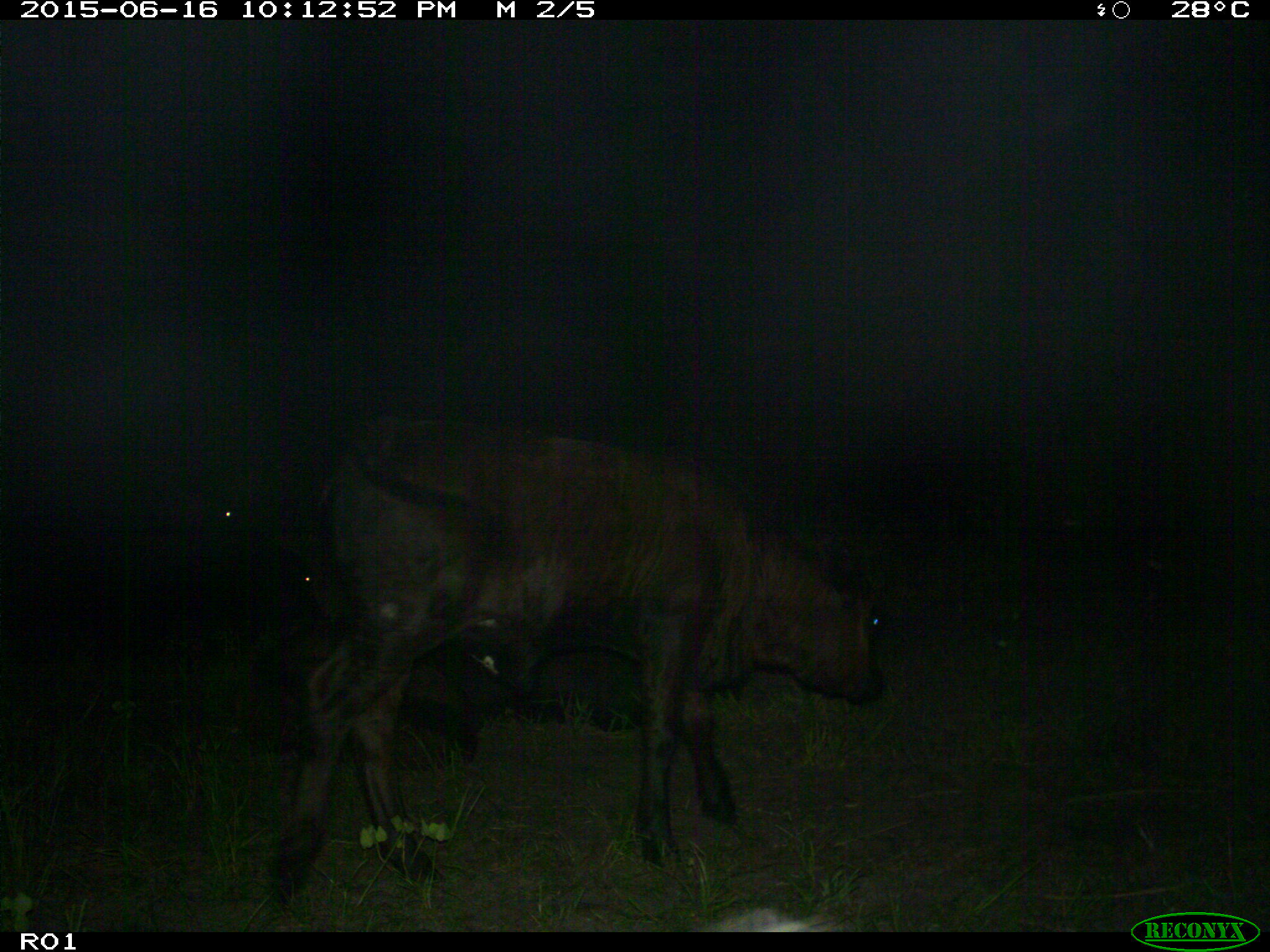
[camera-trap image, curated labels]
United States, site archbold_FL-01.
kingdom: Animalia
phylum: Chordata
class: Mammalia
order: Artiodactyla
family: Bovidae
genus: Bos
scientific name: Bos taurus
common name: domestic cow